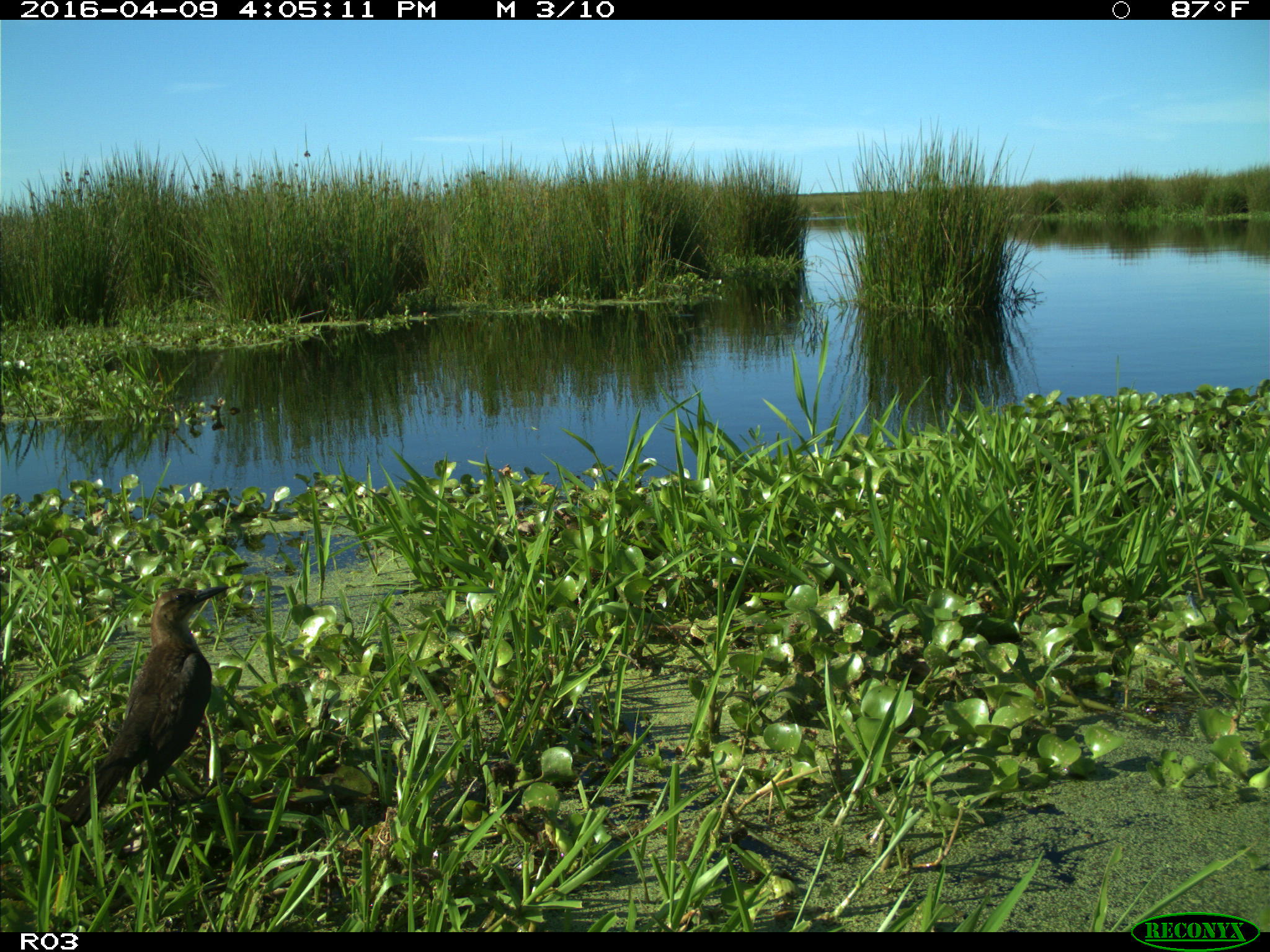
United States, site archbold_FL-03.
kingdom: Animalia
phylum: Chordata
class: Aves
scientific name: Aves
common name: birds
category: unidentified bird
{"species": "unidentified bird (birds) (Aves)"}